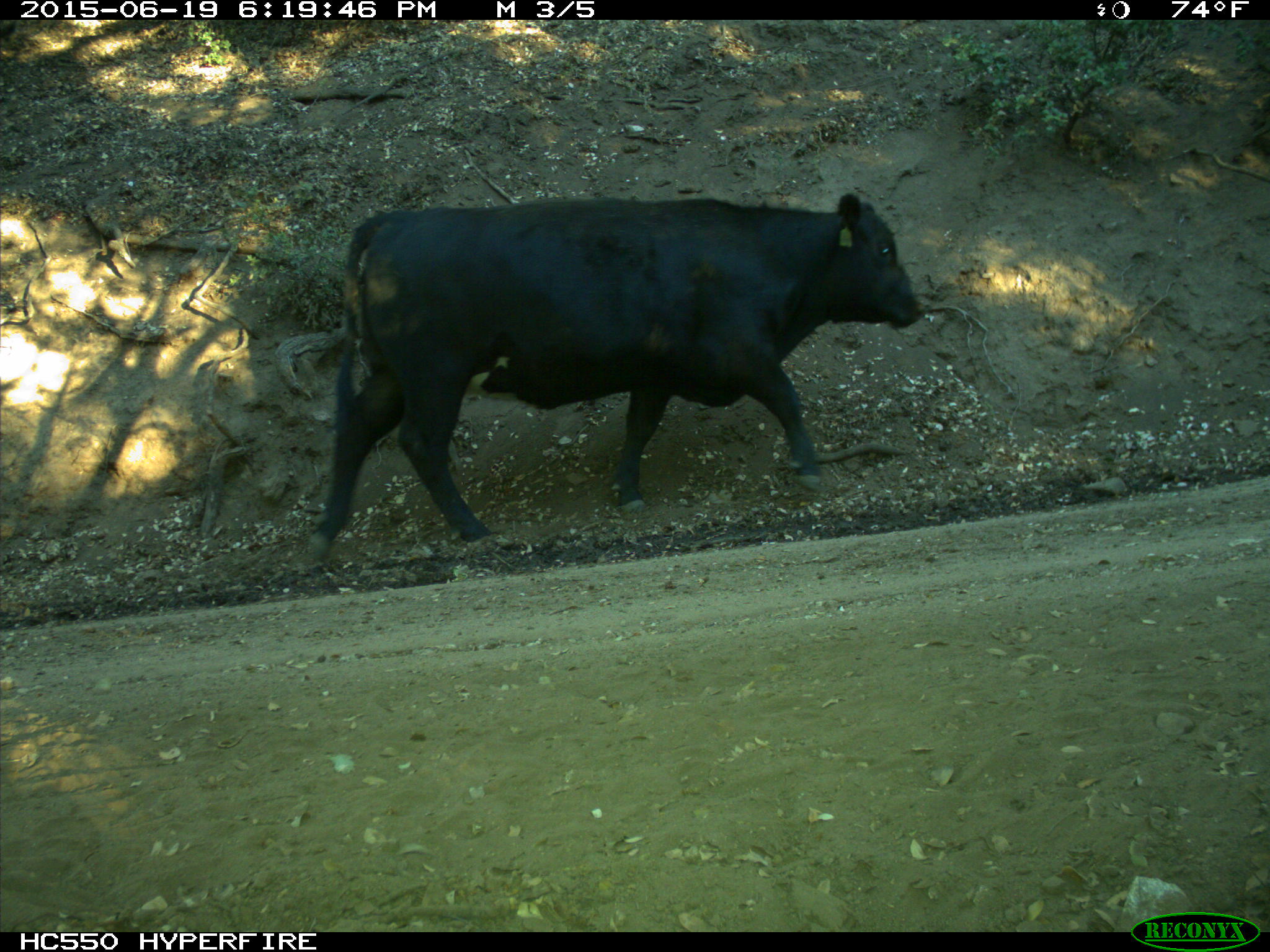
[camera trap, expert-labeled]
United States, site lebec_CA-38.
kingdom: Animalia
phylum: Chordata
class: Mammalia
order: Artiodactyla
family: Bovidae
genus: Bos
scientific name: Bos taurus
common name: domestic cow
Bos taurus (domestic cow).